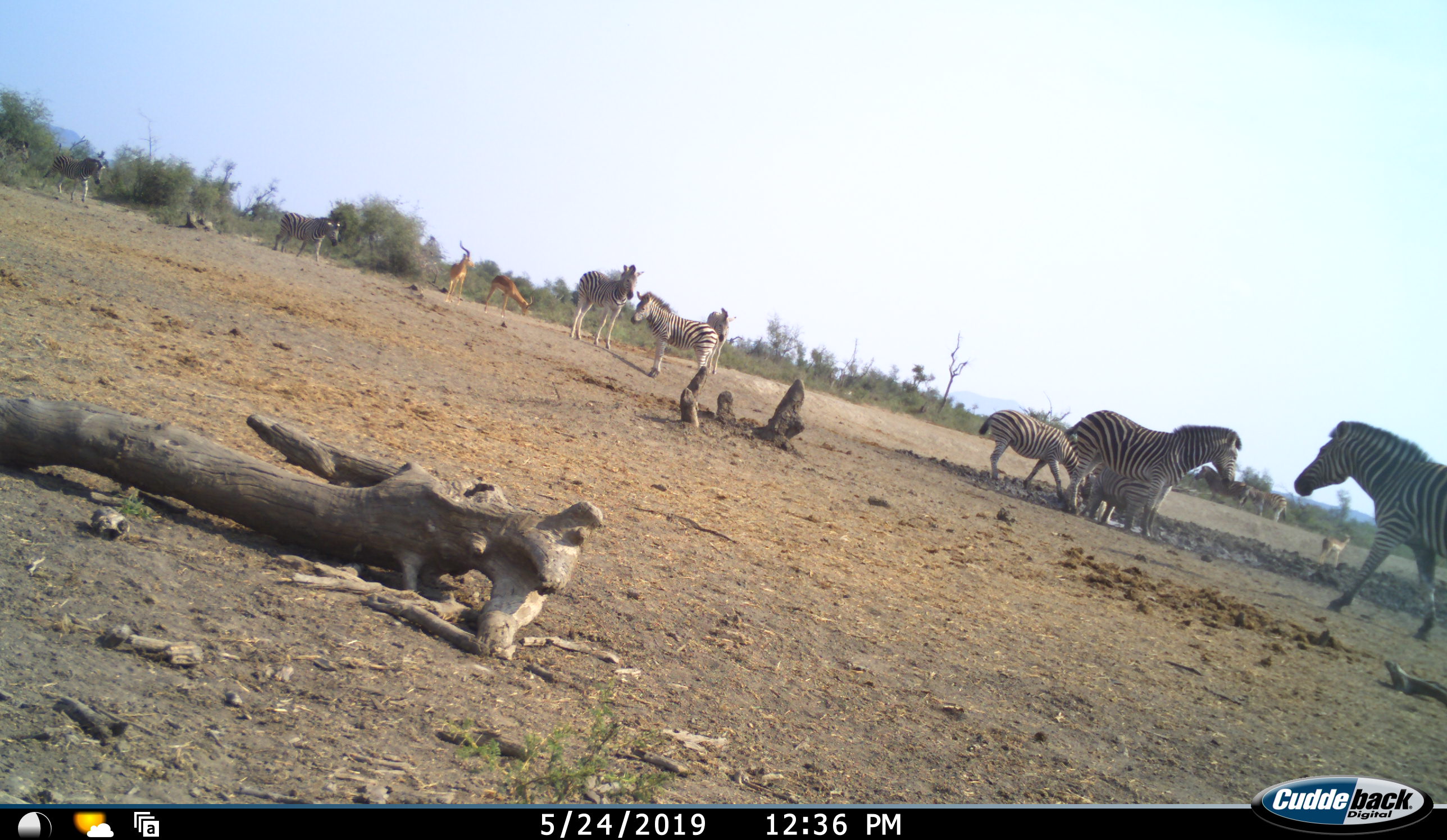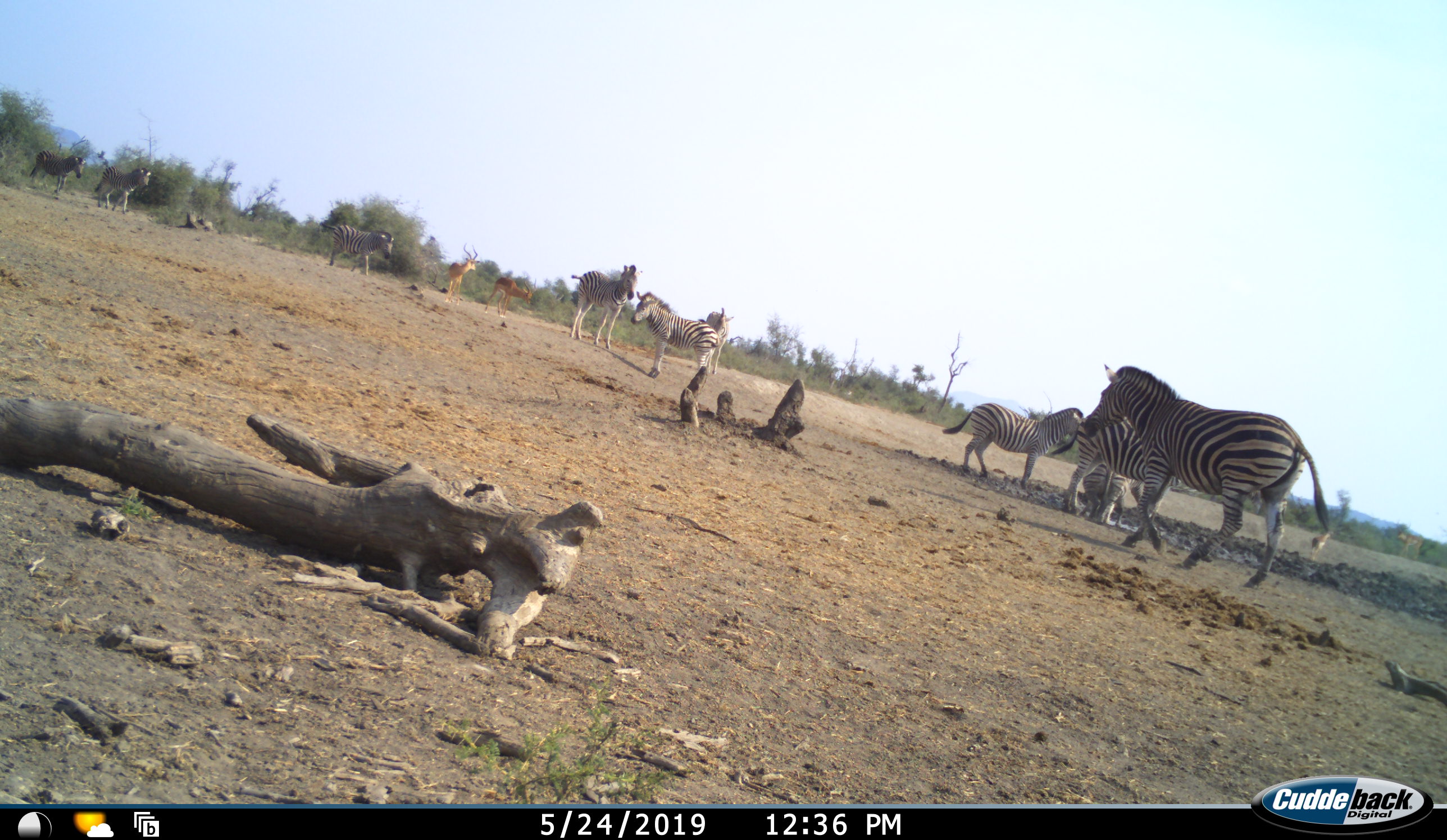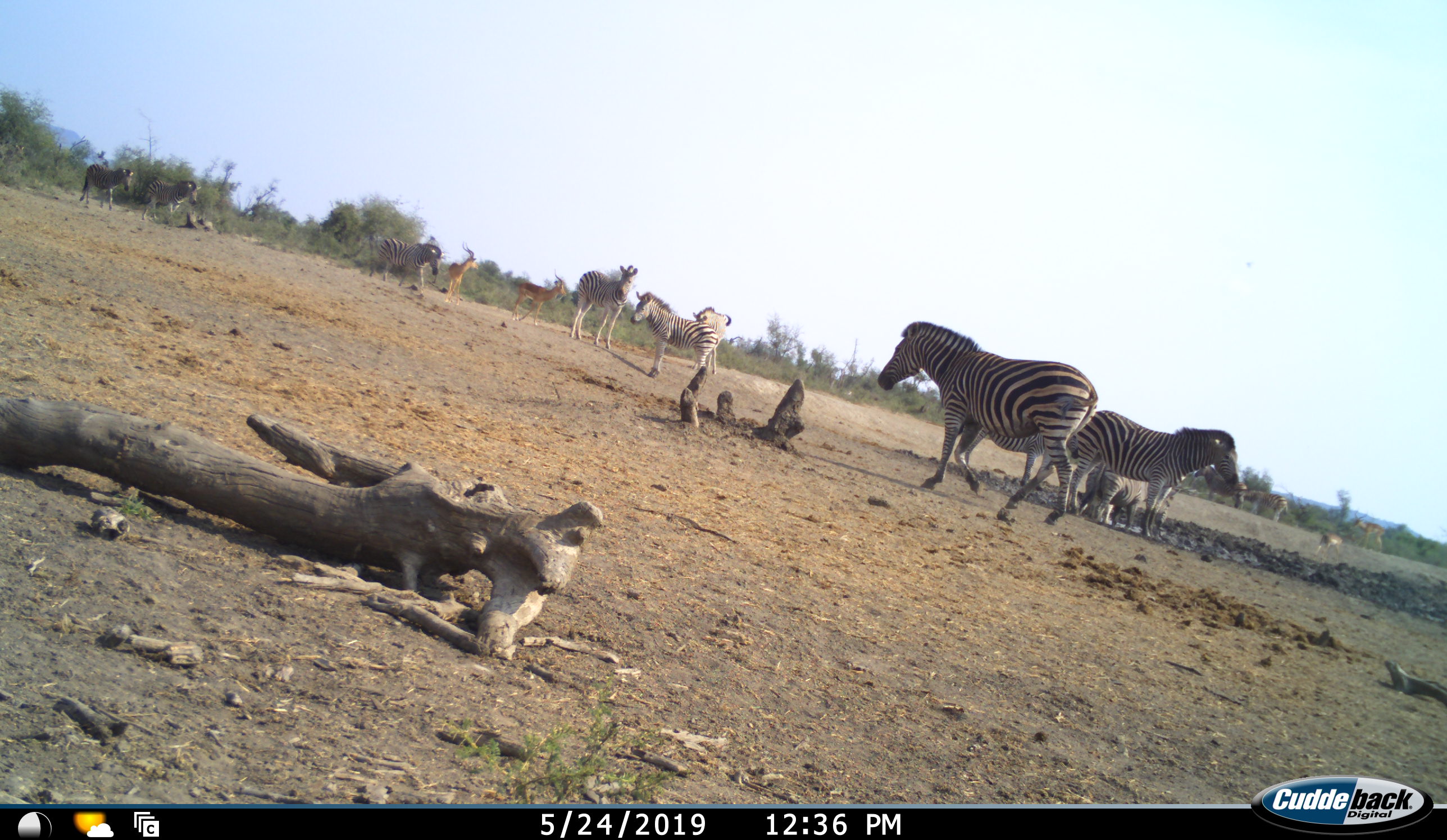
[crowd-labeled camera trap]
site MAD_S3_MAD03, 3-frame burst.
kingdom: Animalia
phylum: Chordata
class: Mammalia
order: Artiodactyla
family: Bovidae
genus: Aepyceros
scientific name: Aepyceros melampus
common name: impala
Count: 4.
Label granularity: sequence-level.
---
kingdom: Animalia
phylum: Chordata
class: Mammalia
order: Perissodactyla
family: Equidae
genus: Equus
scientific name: Equus quagga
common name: plains zebra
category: zebraplains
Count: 11-50.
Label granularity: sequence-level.